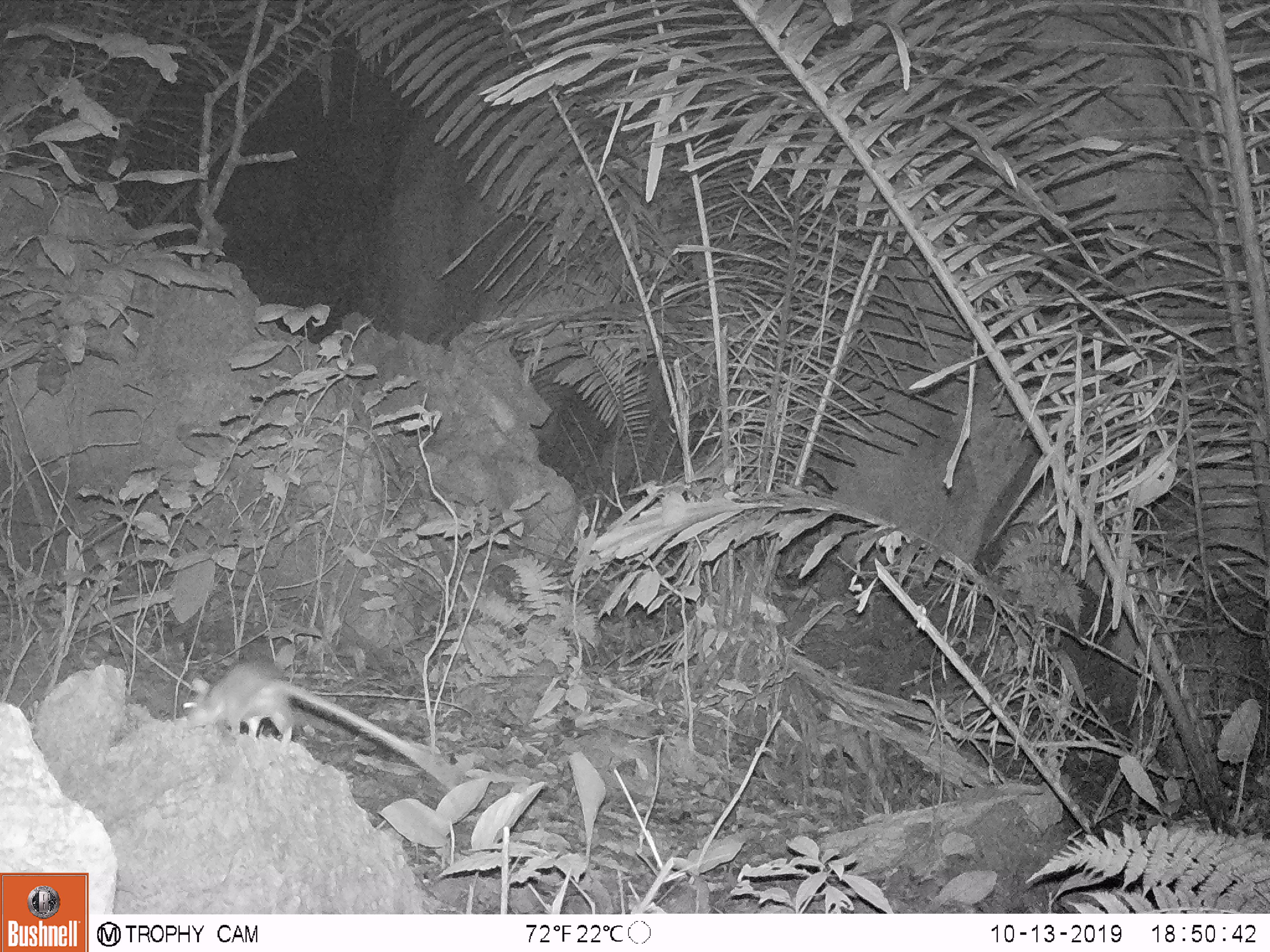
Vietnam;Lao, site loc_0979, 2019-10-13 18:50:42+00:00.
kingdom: Animalia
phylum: Chordata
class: Mammalia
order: Rodentia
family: Muridae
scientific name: Muridae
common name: old-world mice and rats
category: unidentified murid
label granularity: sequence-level